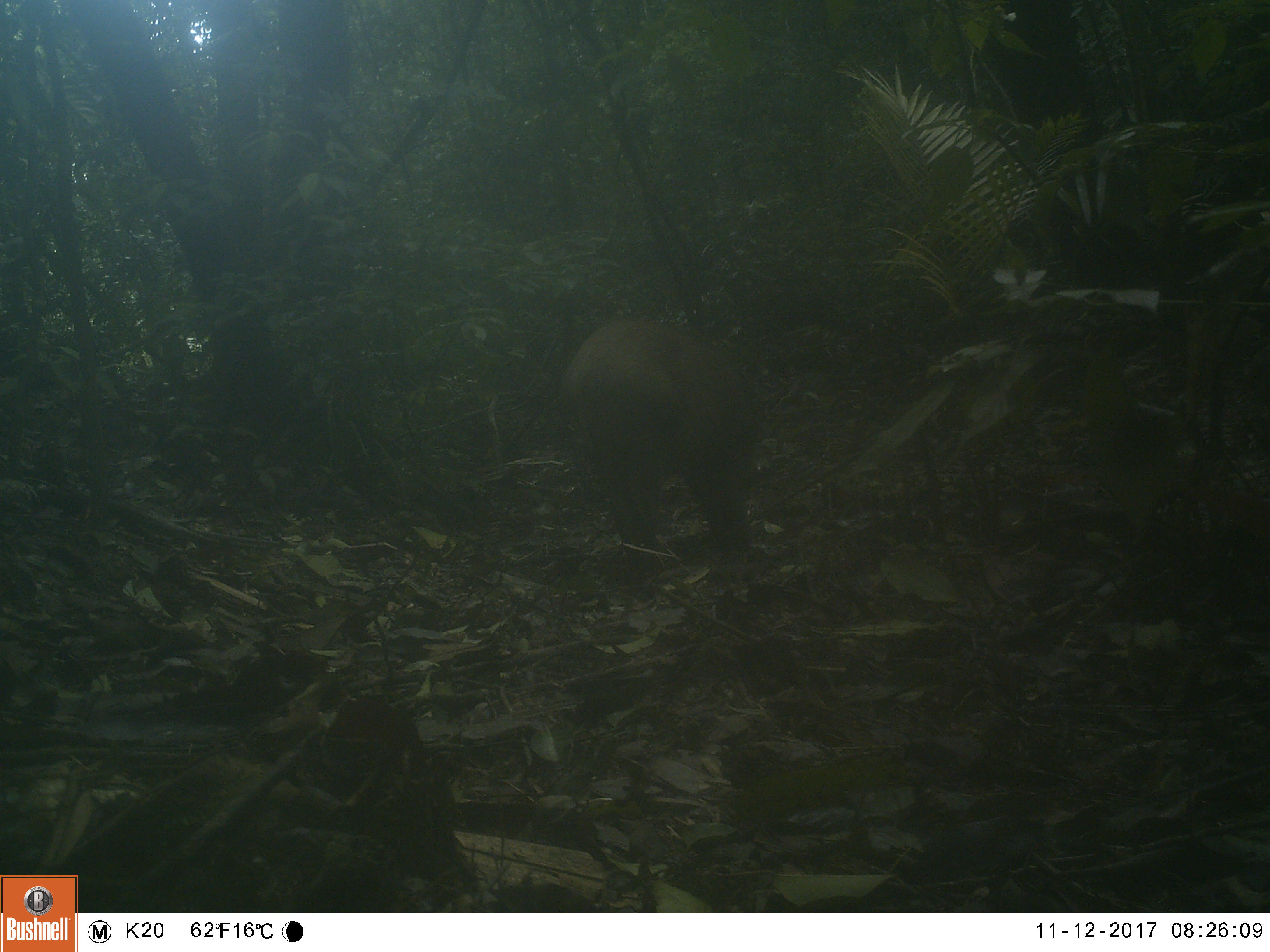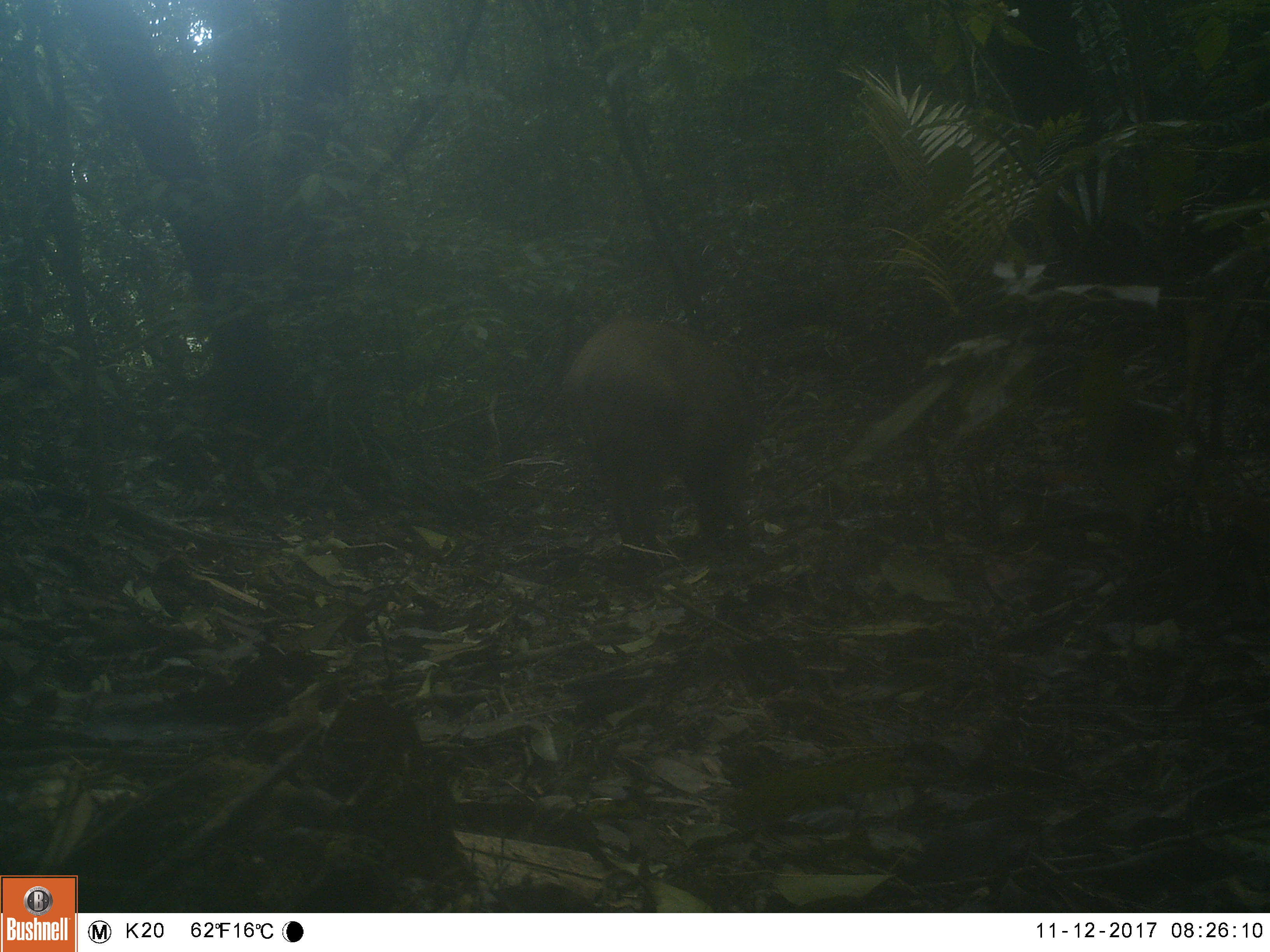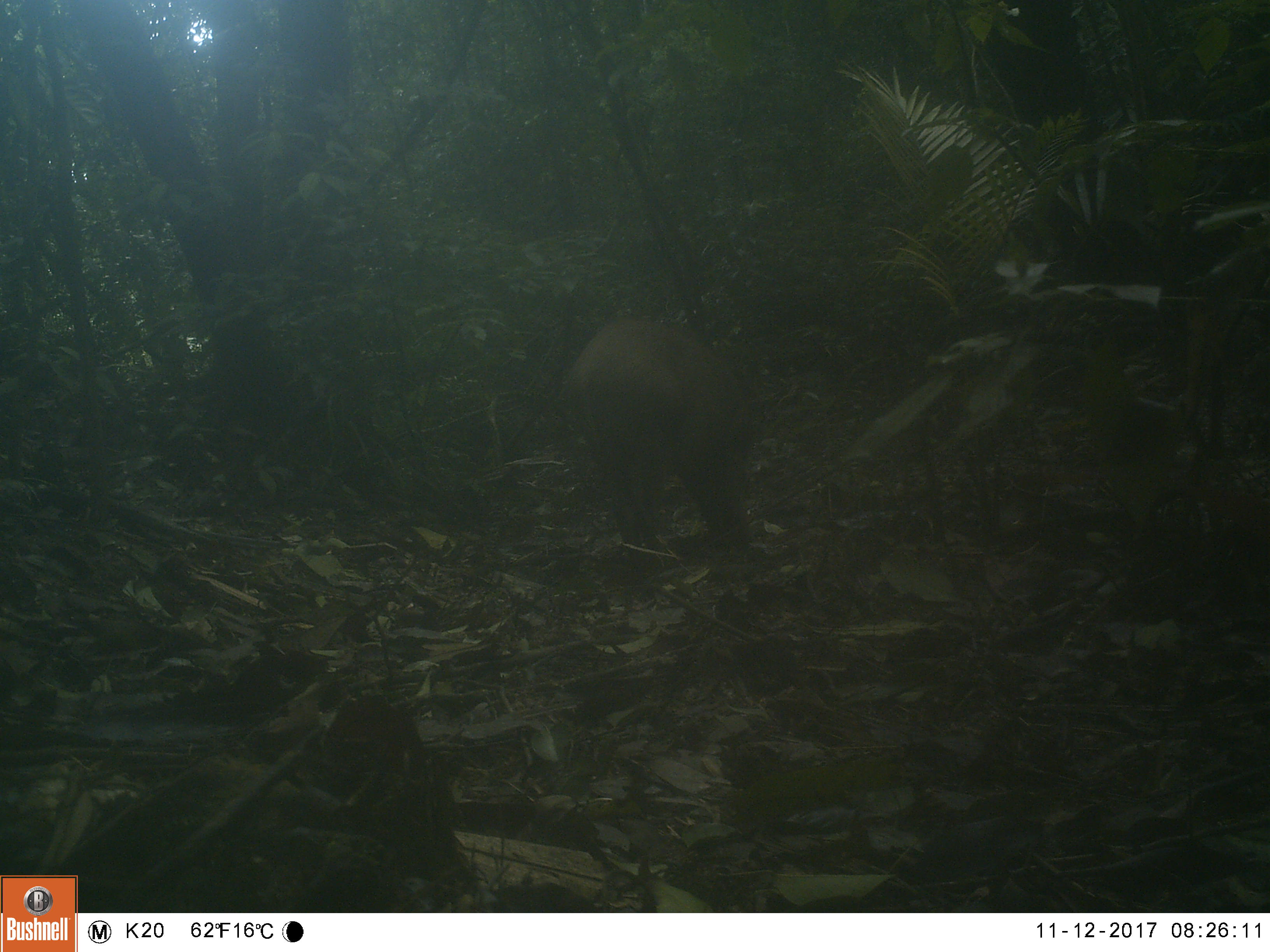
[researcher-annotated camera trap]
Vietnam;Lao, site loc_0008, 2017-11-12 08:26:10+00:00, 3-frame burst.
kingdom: Animalia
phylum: Chordata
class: Mammalia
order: Artiodactyla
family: Suidae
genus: Sus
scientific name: Sus scrofa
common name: eurasian wild pig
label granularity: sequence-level